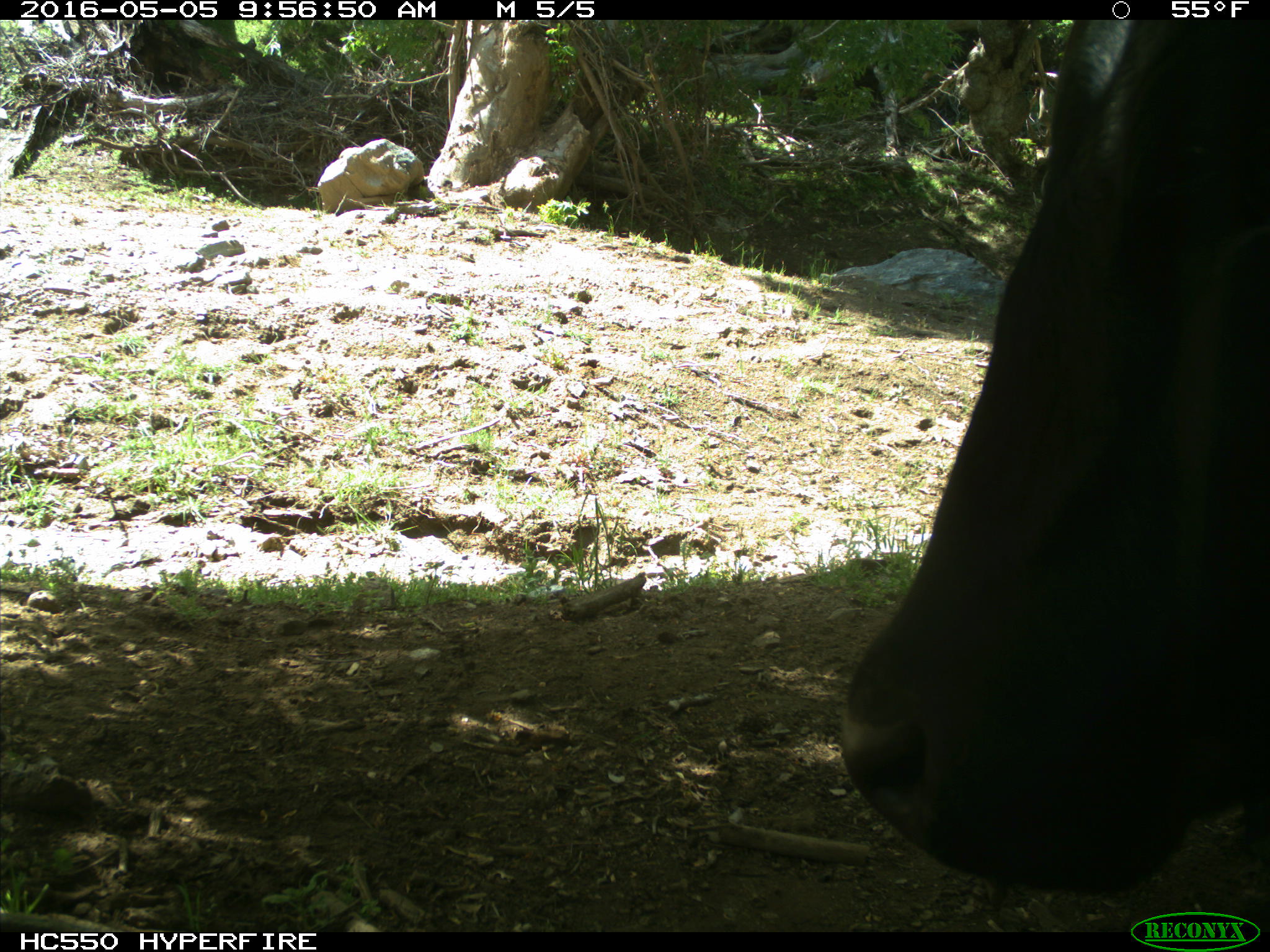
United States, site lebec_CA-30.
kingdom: Animalia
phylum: Chordata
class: Mammalia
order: Artiodactyla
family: Bovidae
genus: Bos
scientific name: Bos taurus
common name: domestic cow